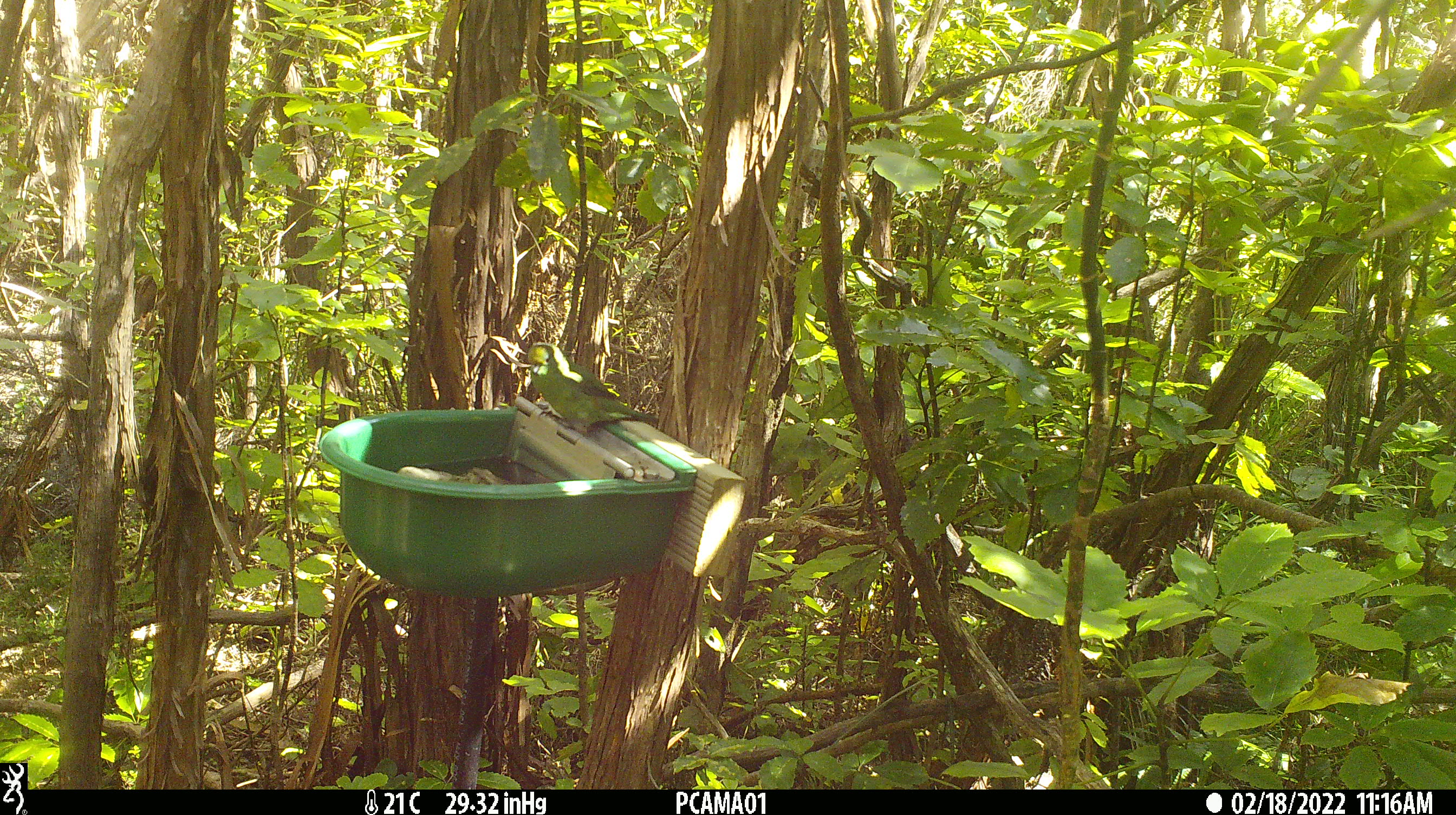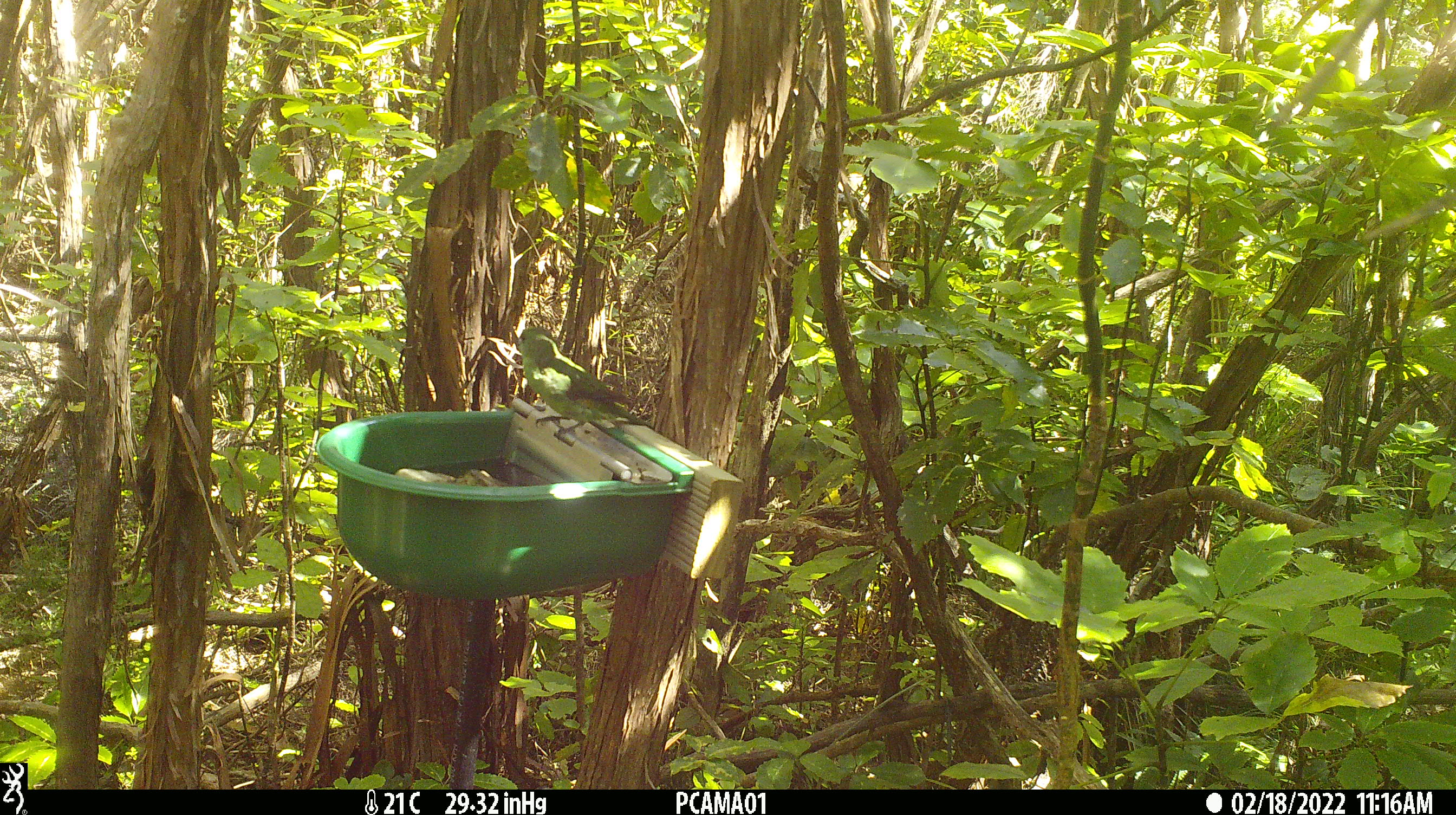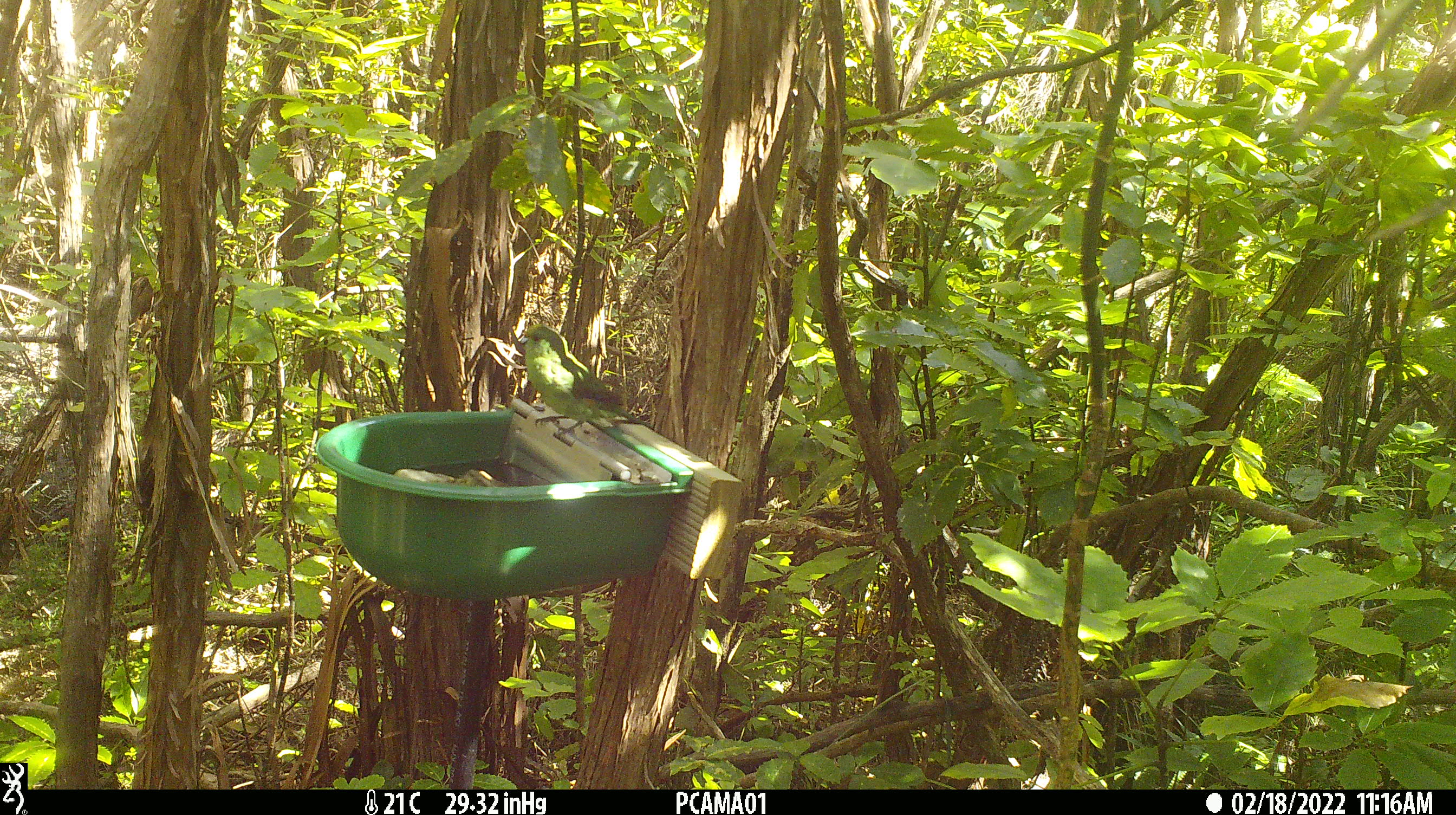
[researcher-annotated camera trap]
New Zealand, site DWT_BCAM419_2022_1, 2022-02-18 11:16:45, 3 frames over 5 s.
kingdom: Animalia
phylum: Chordata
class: Aves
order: Psittaciformes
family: Psittaculidae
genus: Cyanoramphus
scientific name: Cyanoramphus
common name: parakeet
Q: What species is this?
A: Parakeet (Cyanoramphus).